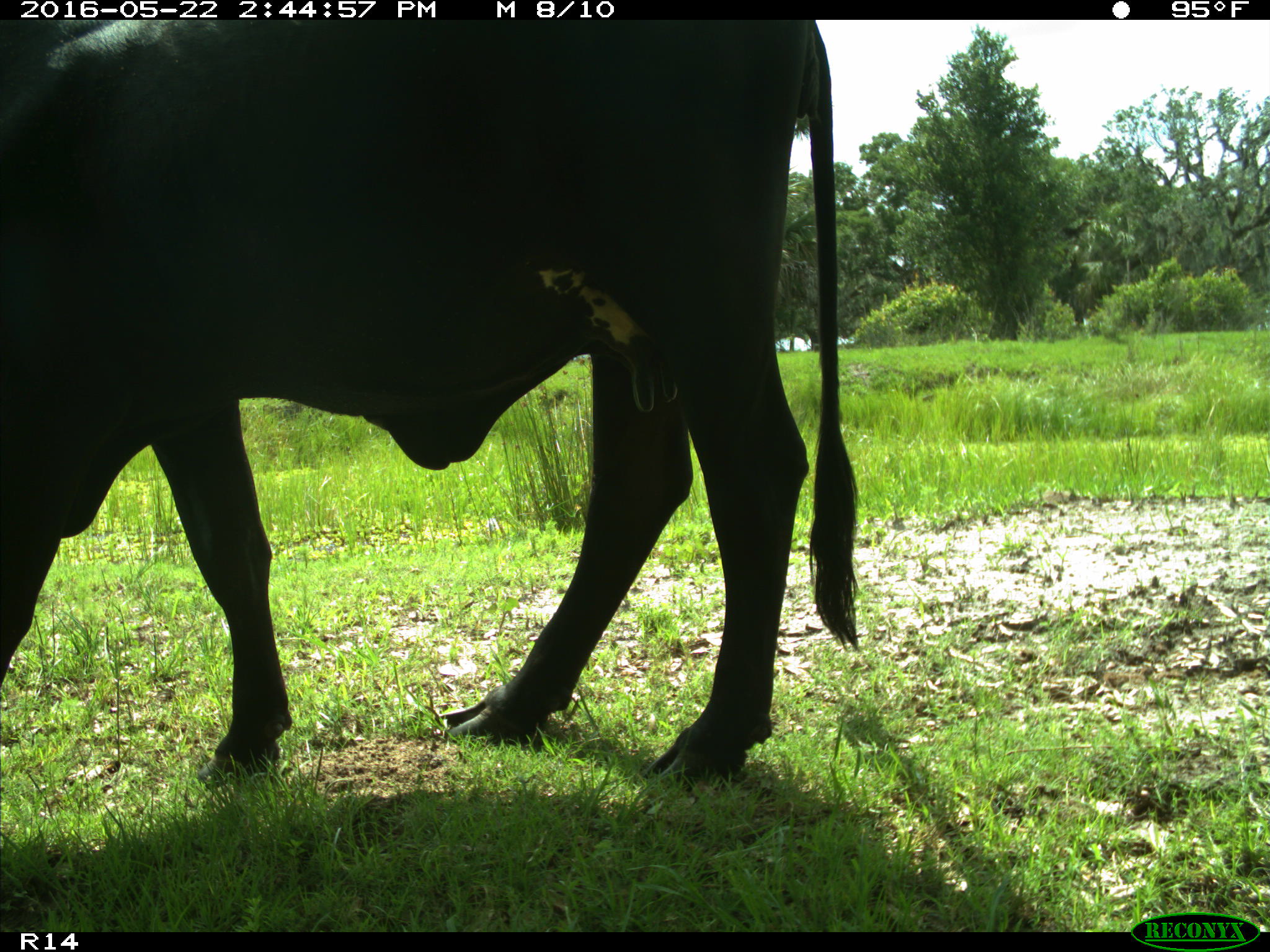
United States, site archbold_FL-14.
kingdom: Animalia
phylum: Chordata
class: Mammalia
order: Artiodactyla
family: Bovidae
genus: Bos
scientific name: Bos taurus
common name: domestic cow